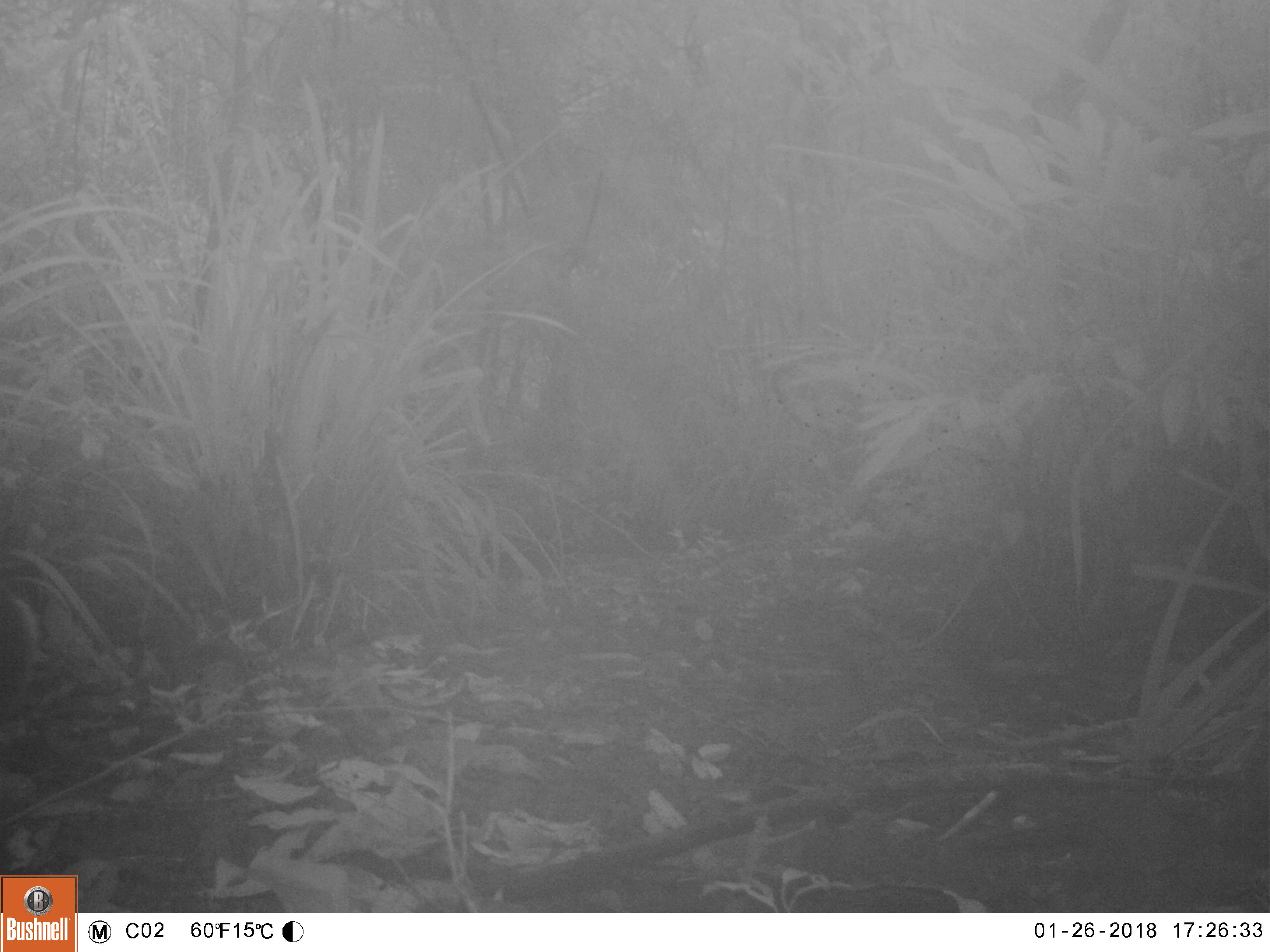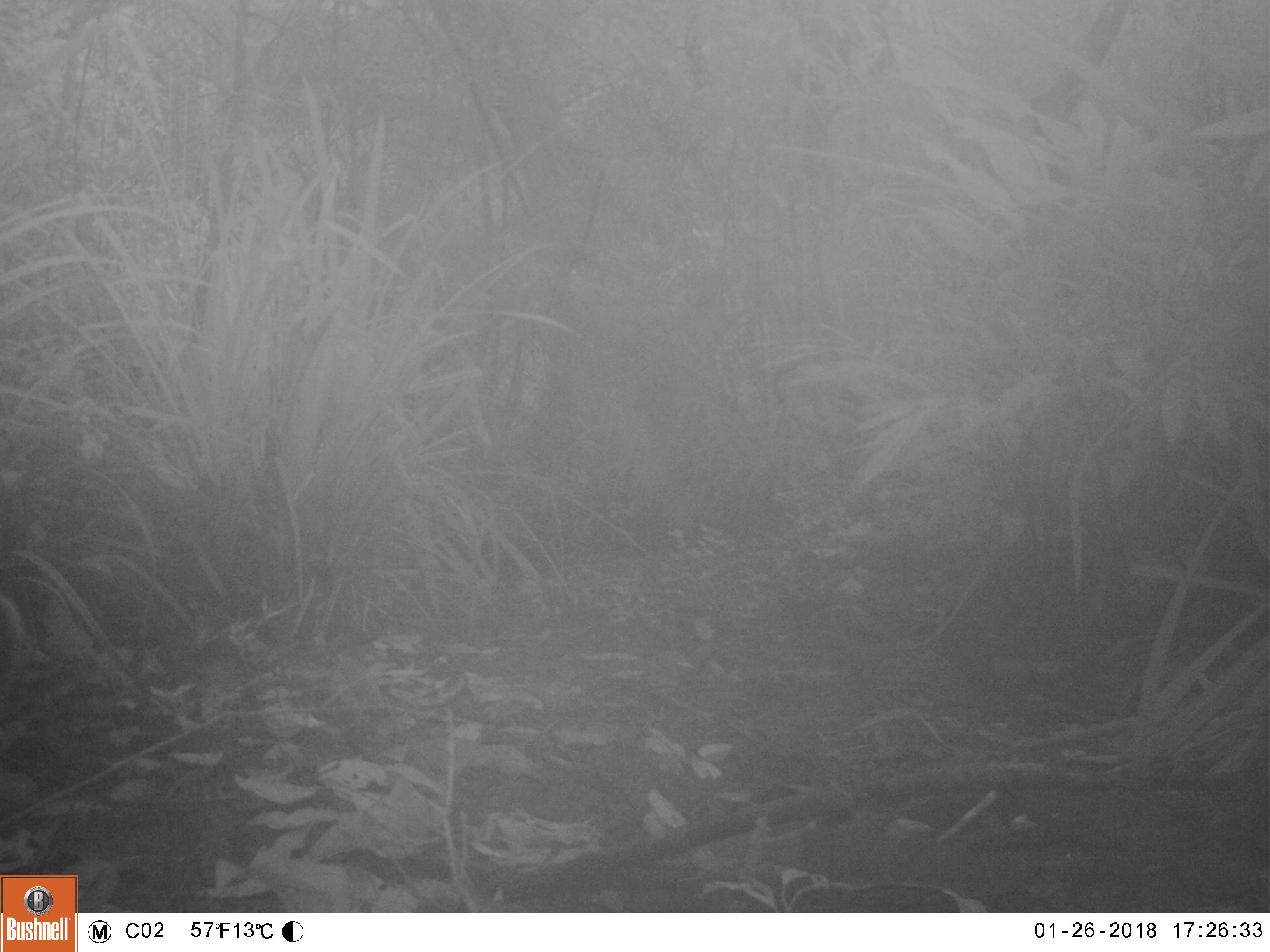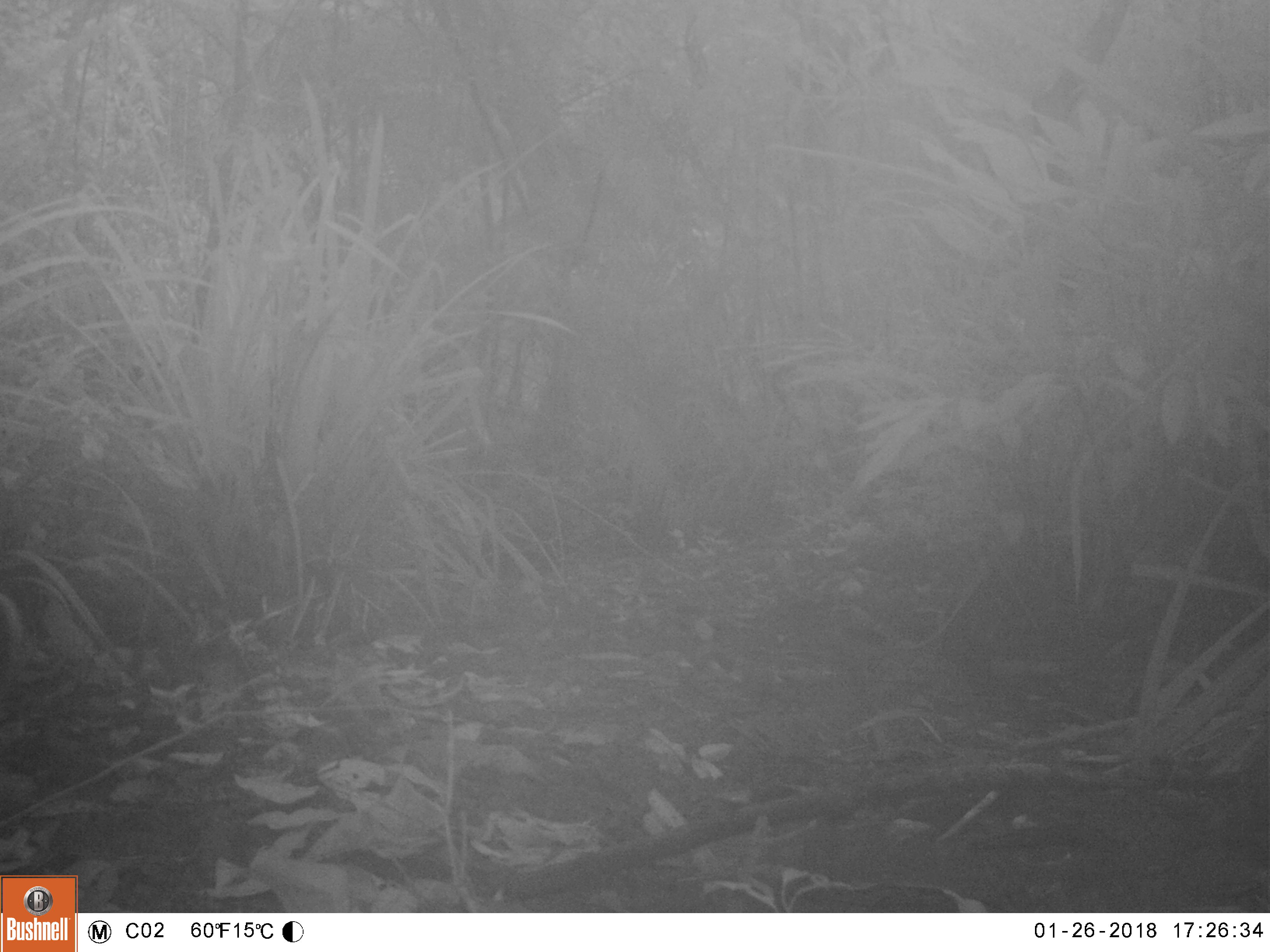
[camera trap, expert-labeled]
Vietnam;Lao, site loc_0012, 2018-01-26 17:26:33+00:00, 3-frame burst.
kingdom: Animalia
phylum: Chordata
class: Mammalia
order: Artiodactyla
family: Cervidae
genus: Muntiacus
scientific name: Muntiacus rooseveltorum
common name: roosevelt's muntjac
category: roosevelts muntjac group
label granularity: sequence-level